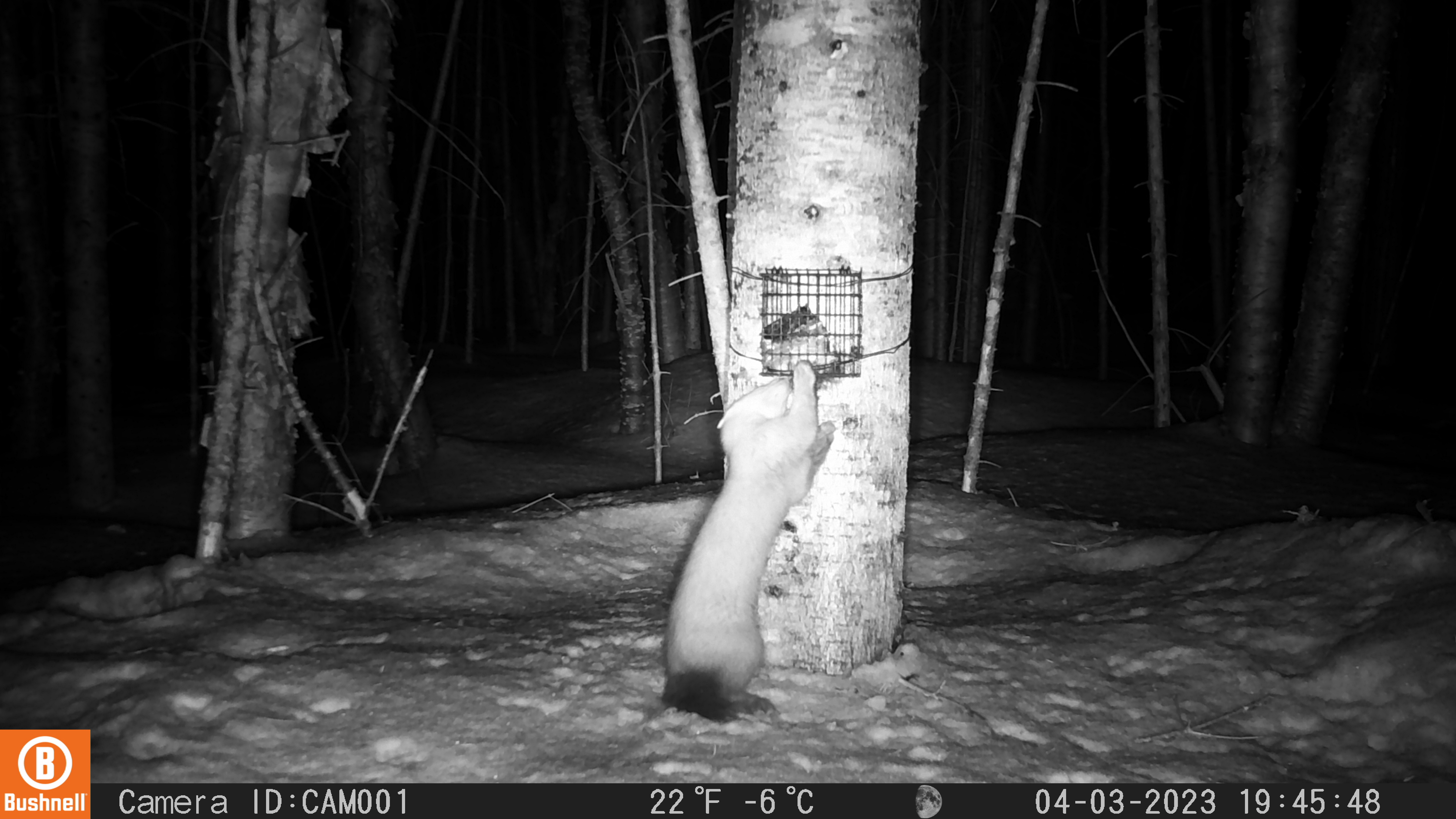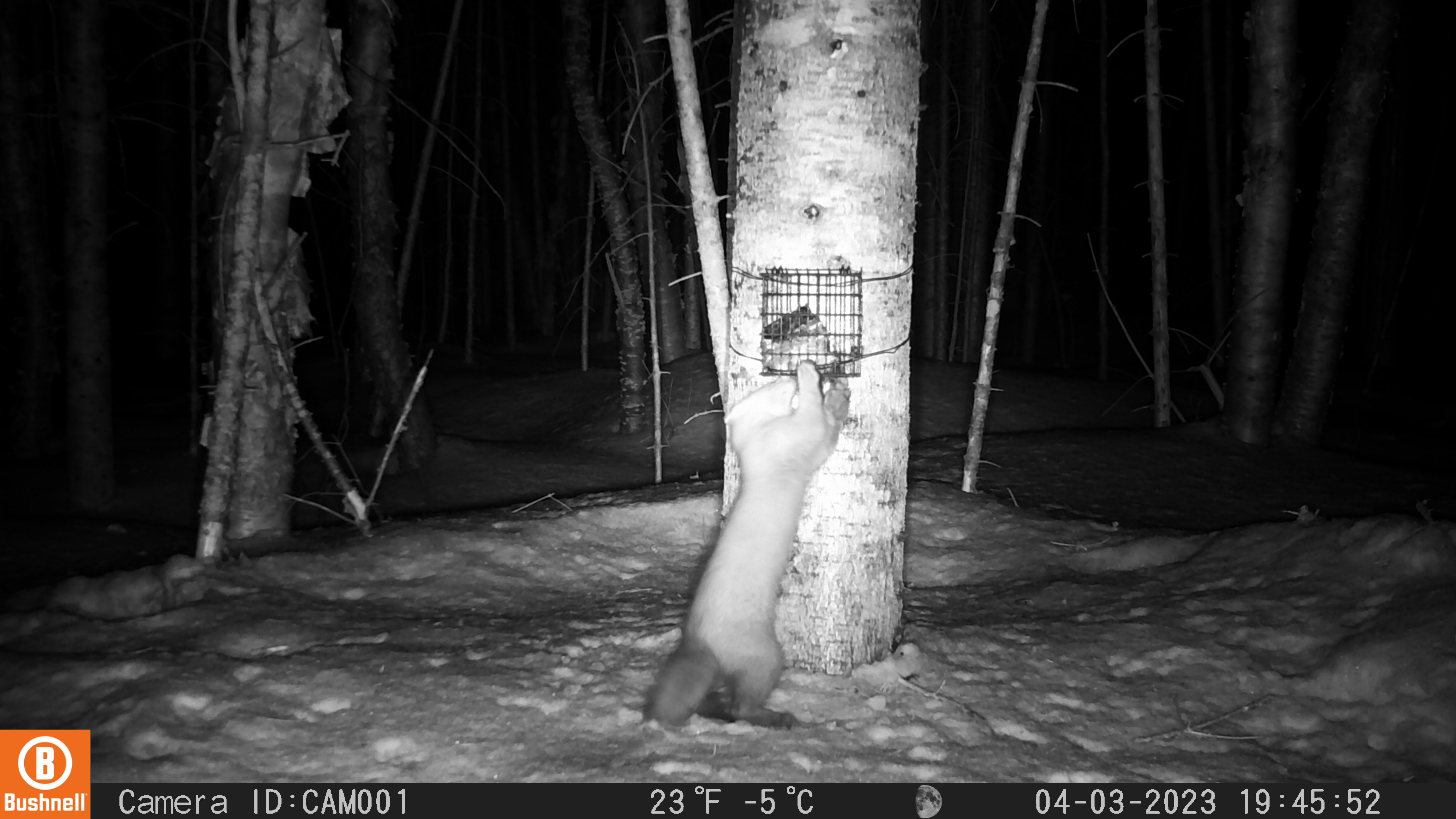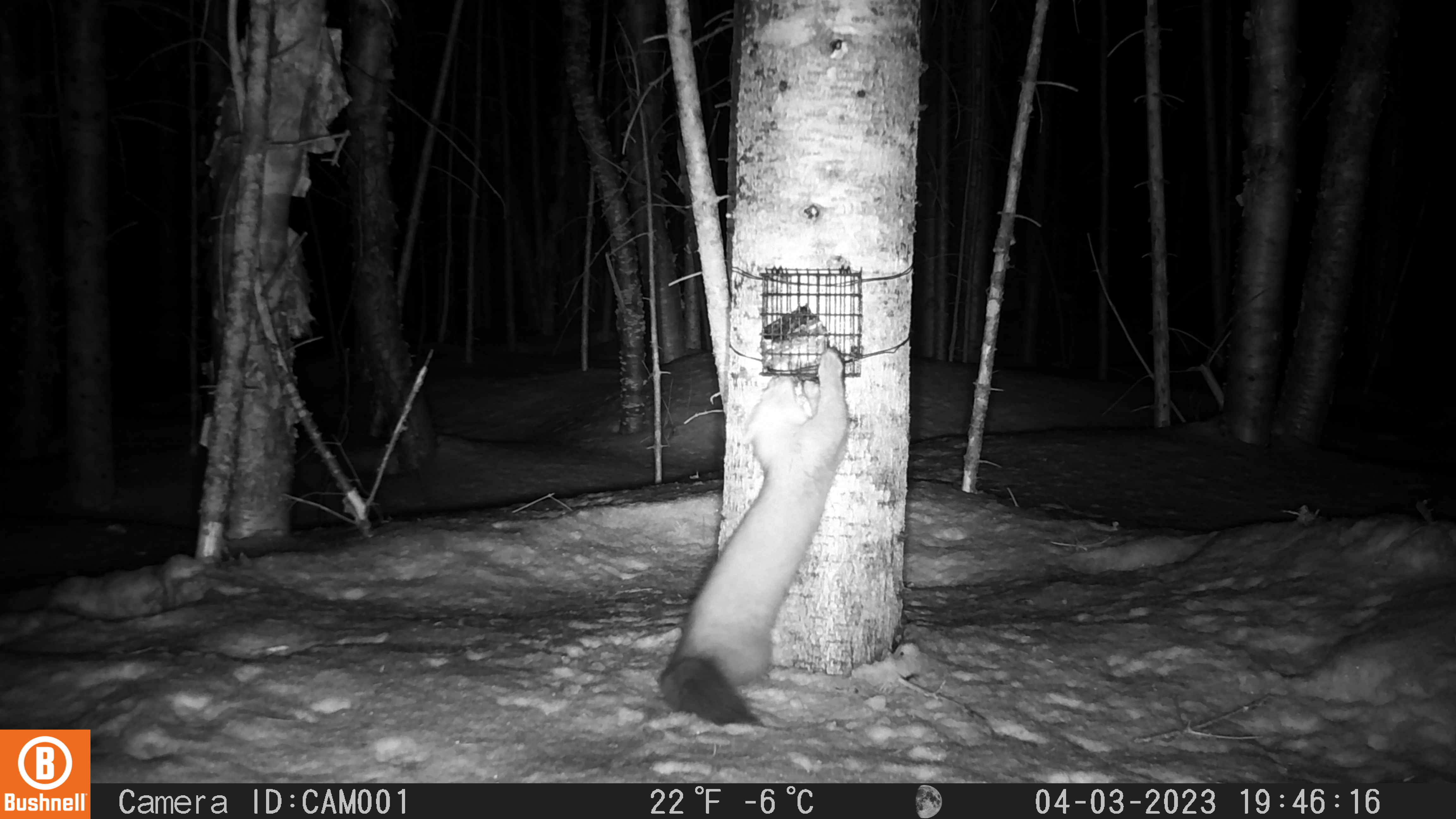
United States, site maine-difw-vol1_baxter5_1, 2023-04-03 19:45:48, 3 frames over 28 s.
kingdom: Animalia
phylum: Chordata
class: Mammalia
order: Carnivora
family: Mustelidae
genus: Martes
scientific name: Martes americana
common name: american marten